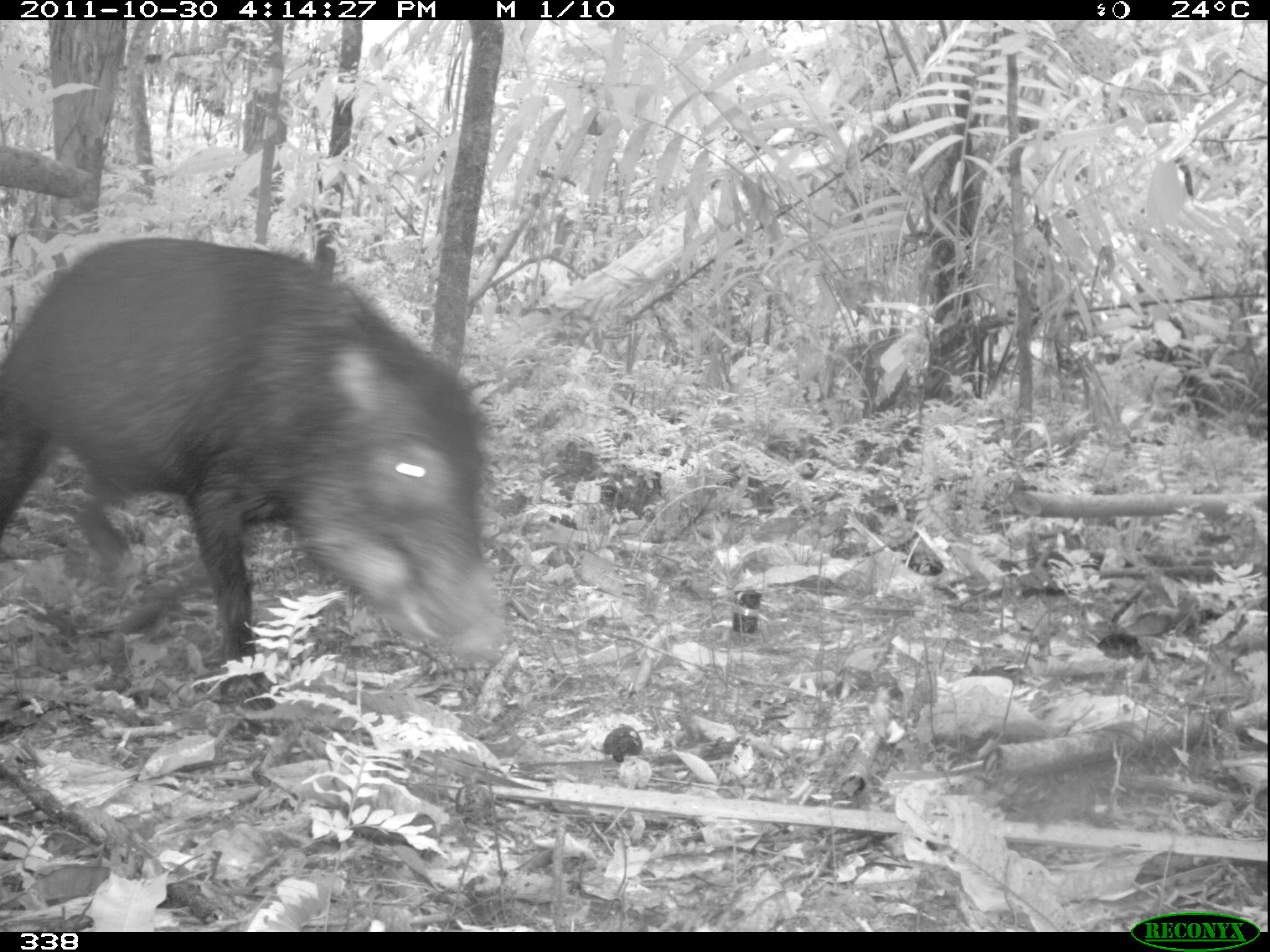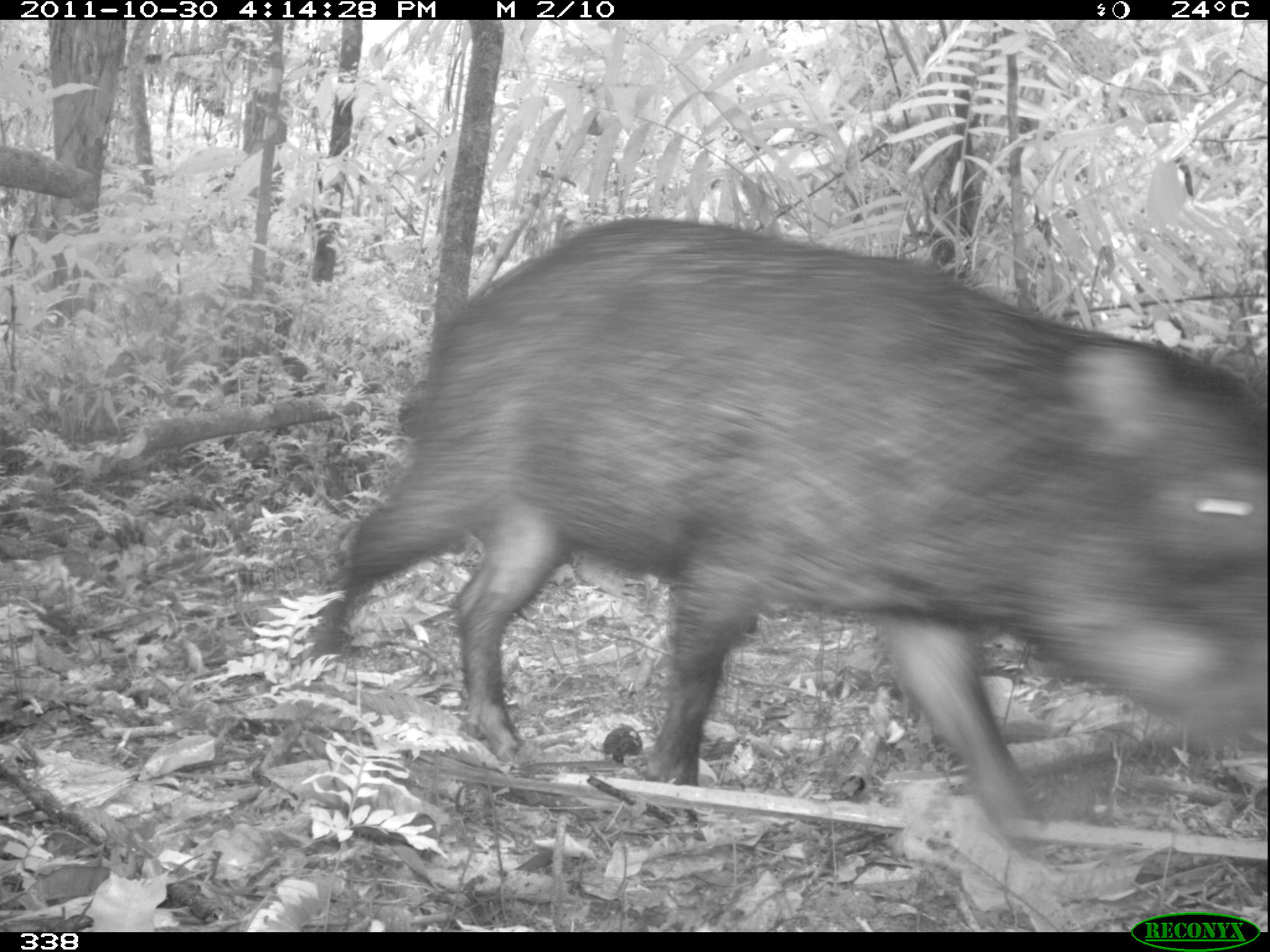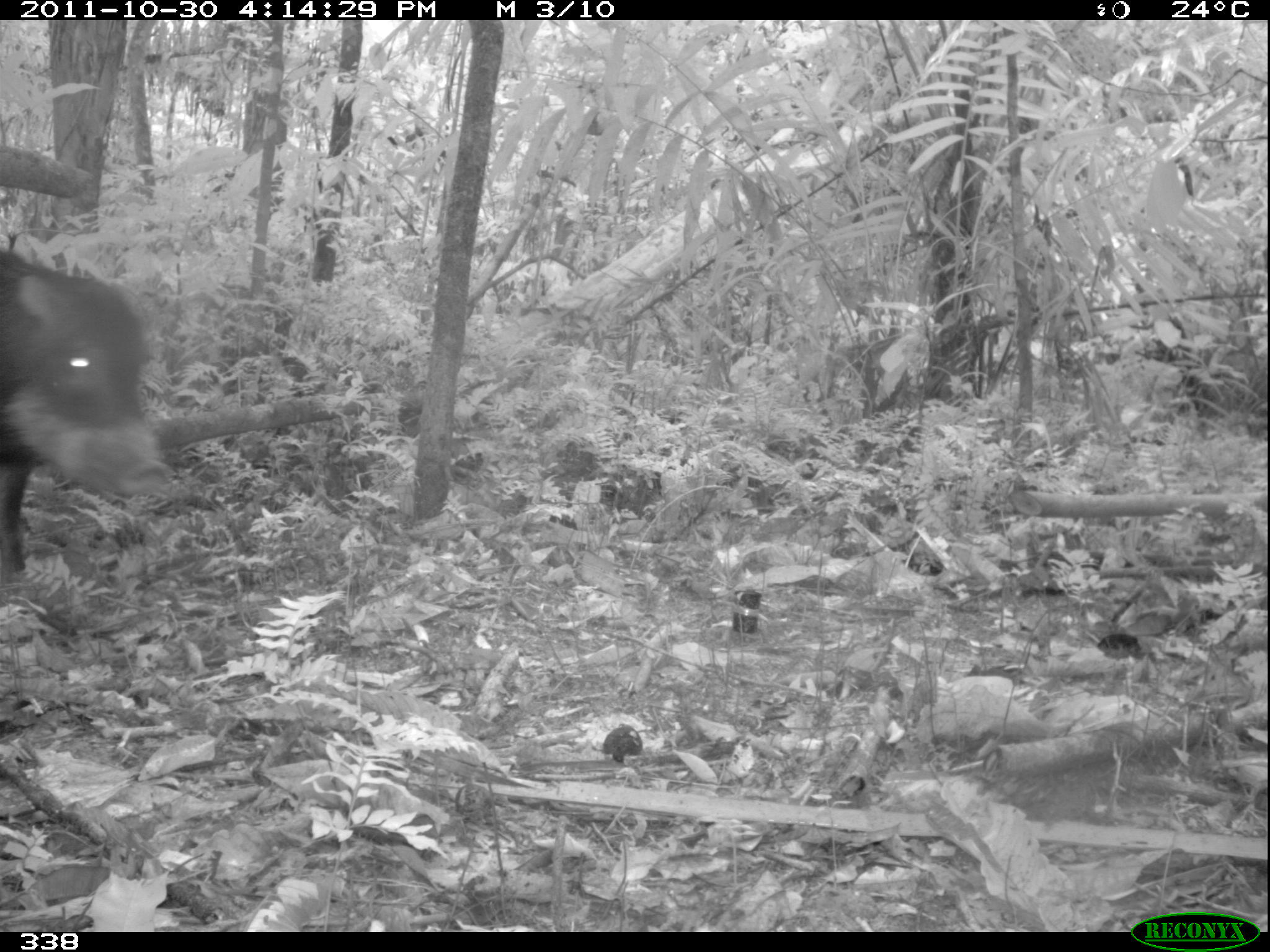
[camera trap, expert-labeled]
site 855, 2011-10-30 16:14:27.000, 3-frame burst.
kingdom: Animalia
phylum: Chordata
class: Mammalia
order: Artiodactyla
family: Tayassuidae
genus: Tayassu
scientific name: Tayassu pecari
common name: white-lipped peccary